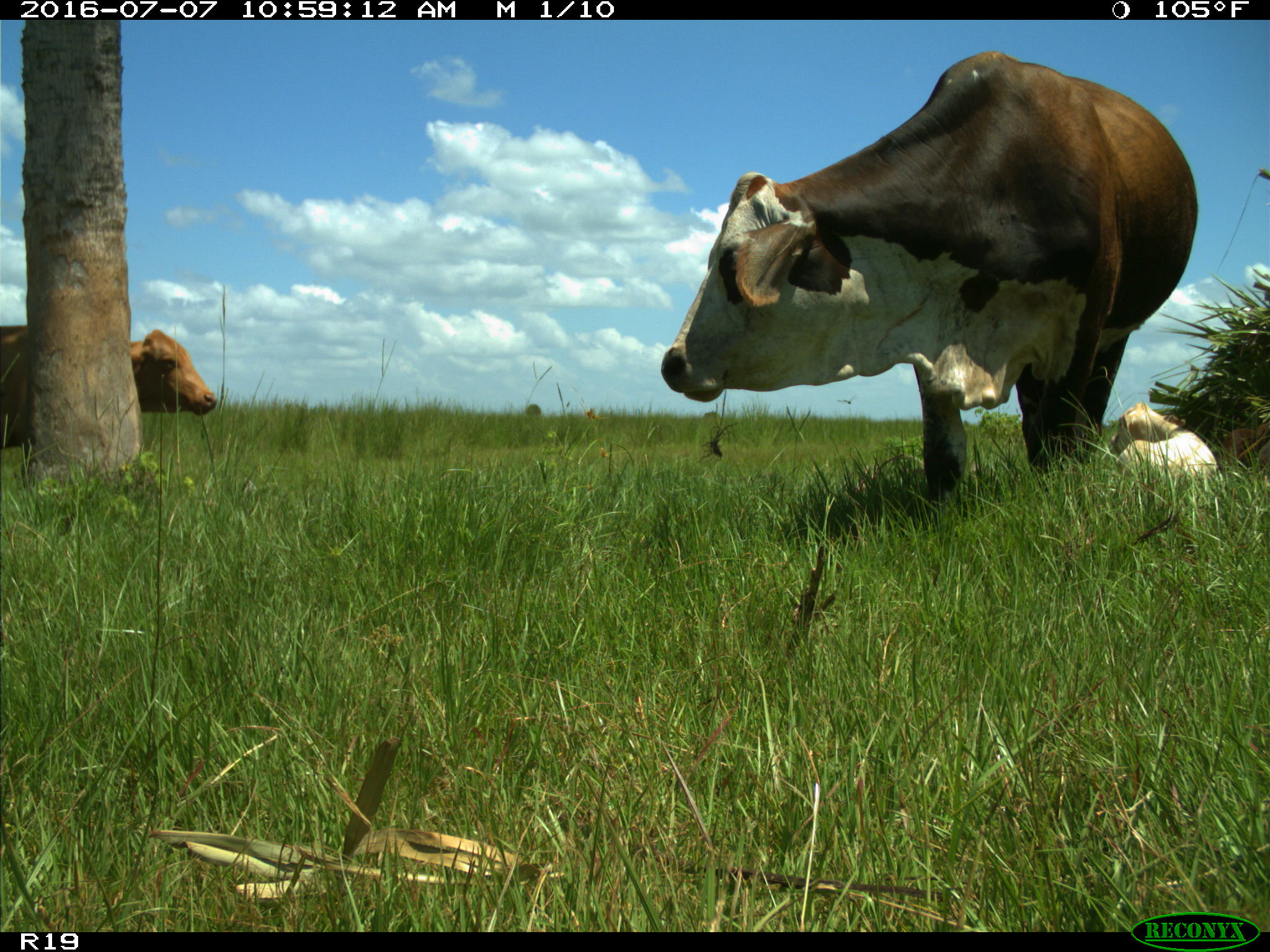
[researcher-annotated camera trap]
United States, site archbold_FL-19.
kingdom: Animalia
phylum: Chordata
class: Mammalia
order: Artiodactyla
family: Bovidae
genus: Bos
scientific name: Bos taurus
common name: domestic cow